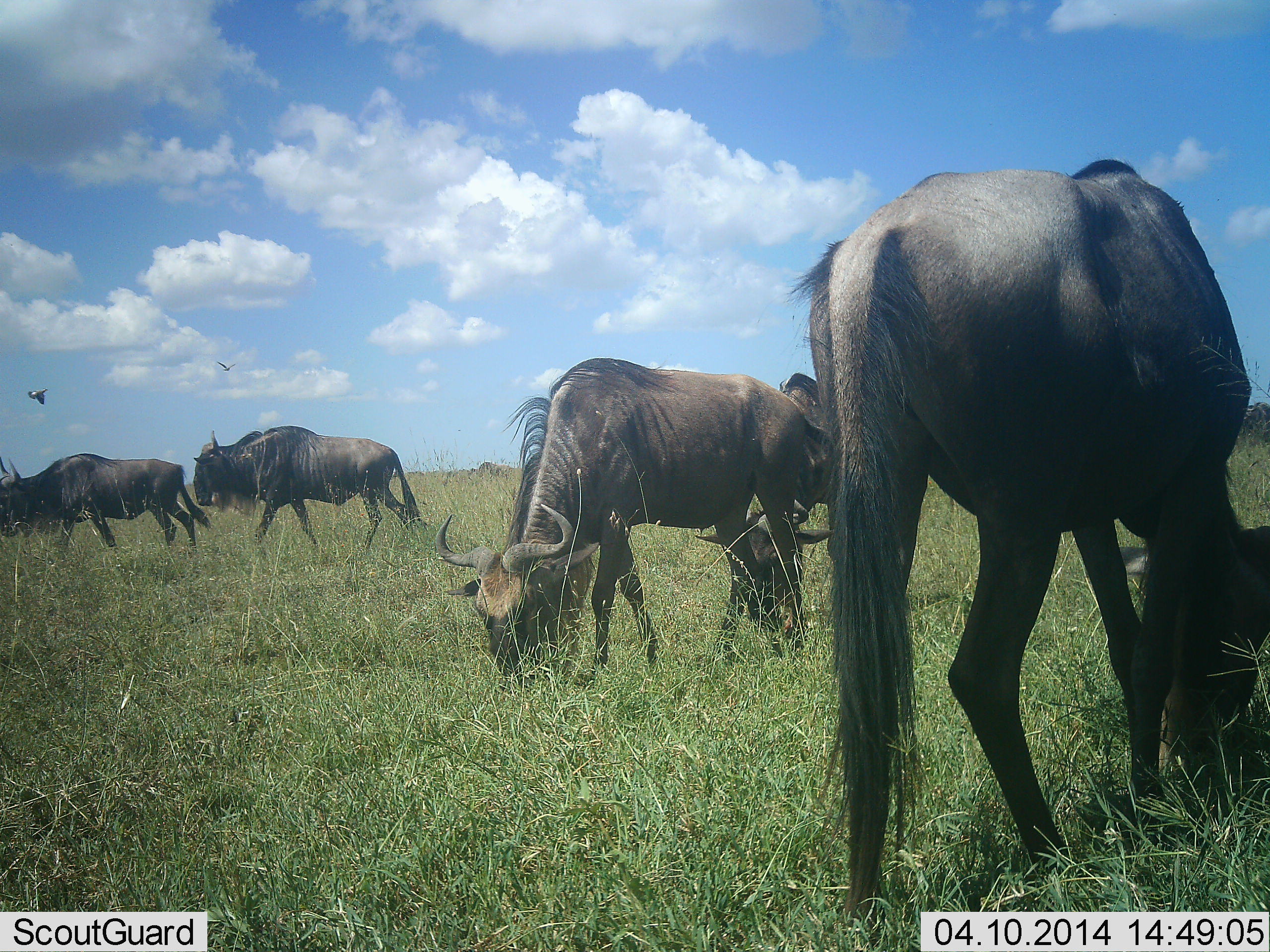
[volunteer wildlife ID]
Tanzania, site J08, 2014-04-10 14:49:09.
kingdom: Animalia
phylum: Chordata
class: Mammalia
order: Artiodactyla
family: Bovidae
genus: Connochaetes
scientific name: Connochaetes taurinus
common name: blue wildebeest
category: wildebeest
Wildebeest (blue wildebeest) (Connochaetes taurinus), count 5. Behavior (volunteer vote fractions): standing 7%, resting 0%, moving 60%, interacting 0%. Young present (vote fraction): 0%. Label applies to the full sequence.